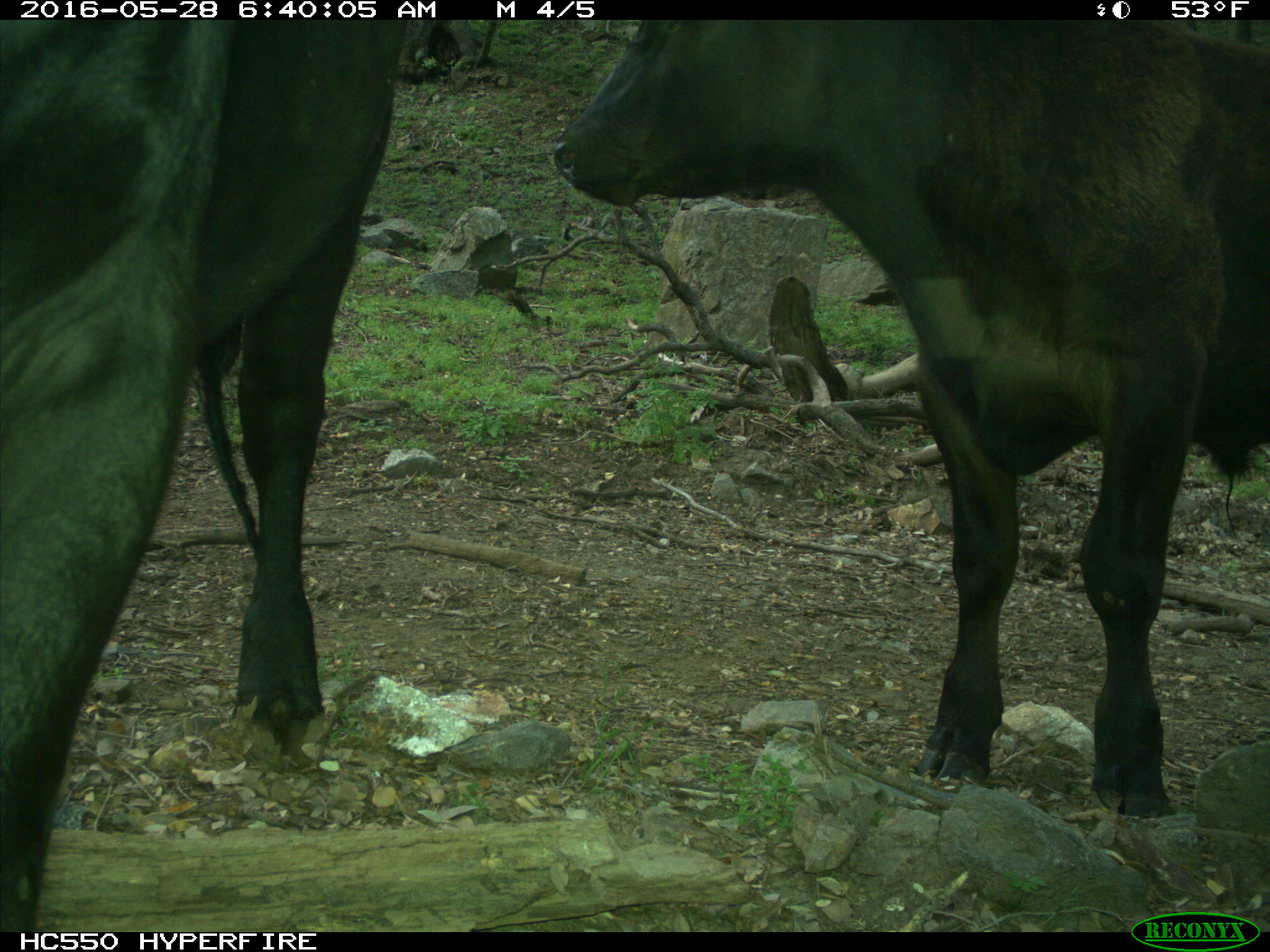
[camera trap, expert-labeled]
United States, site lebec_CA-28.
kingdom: Animalia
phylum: Chordata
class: Mammalia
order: Artiodactyla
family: Bovidae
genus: Bos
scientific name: Bos taurus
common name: domestic cow